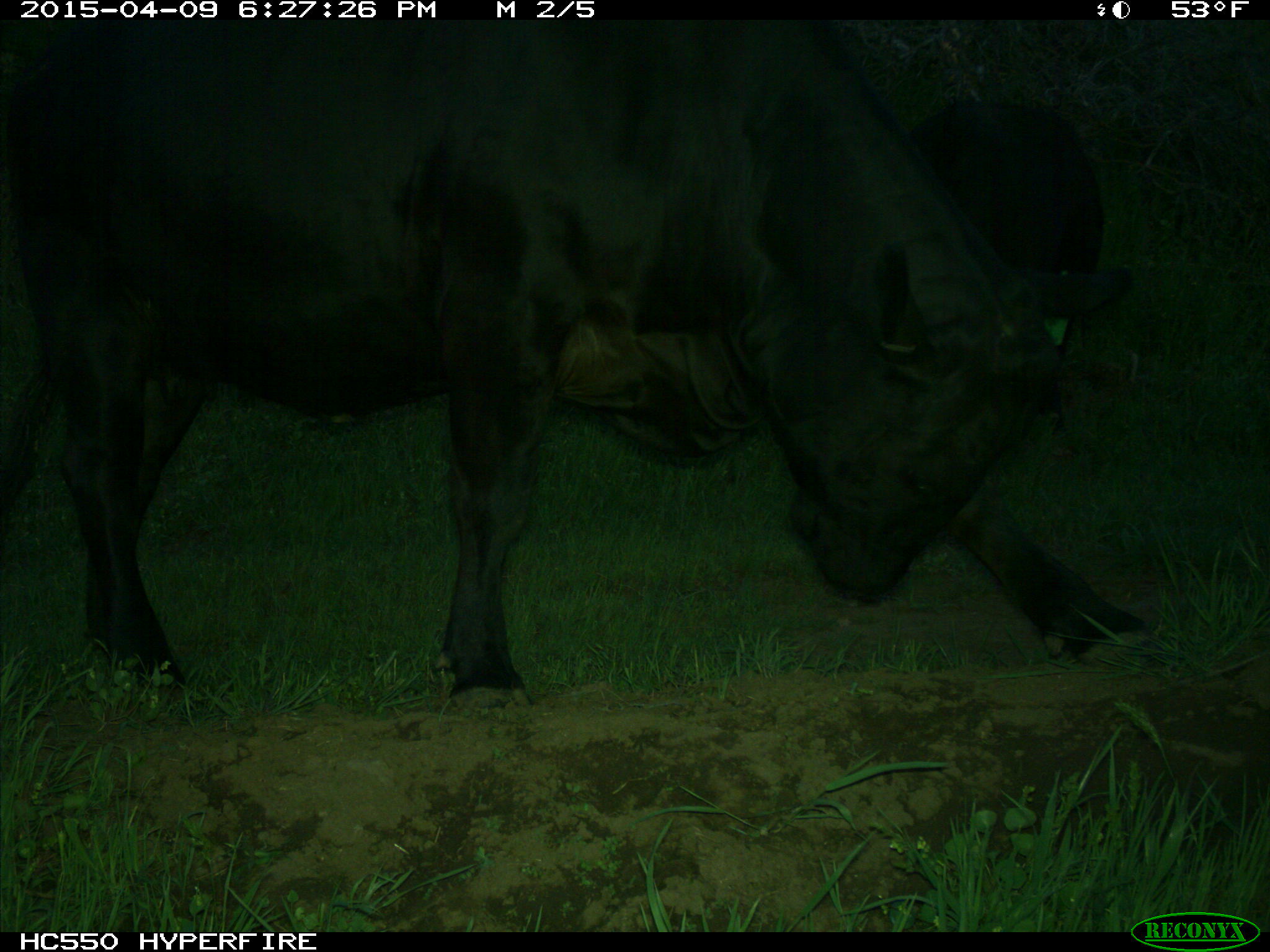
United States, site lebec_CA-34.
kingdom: Animalia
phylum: Chordata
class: Mammalia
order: Artiodactyla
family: Bovidae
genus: Bos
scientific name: Bos taurus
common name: domestic cow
Bos taurus (domestic cow).